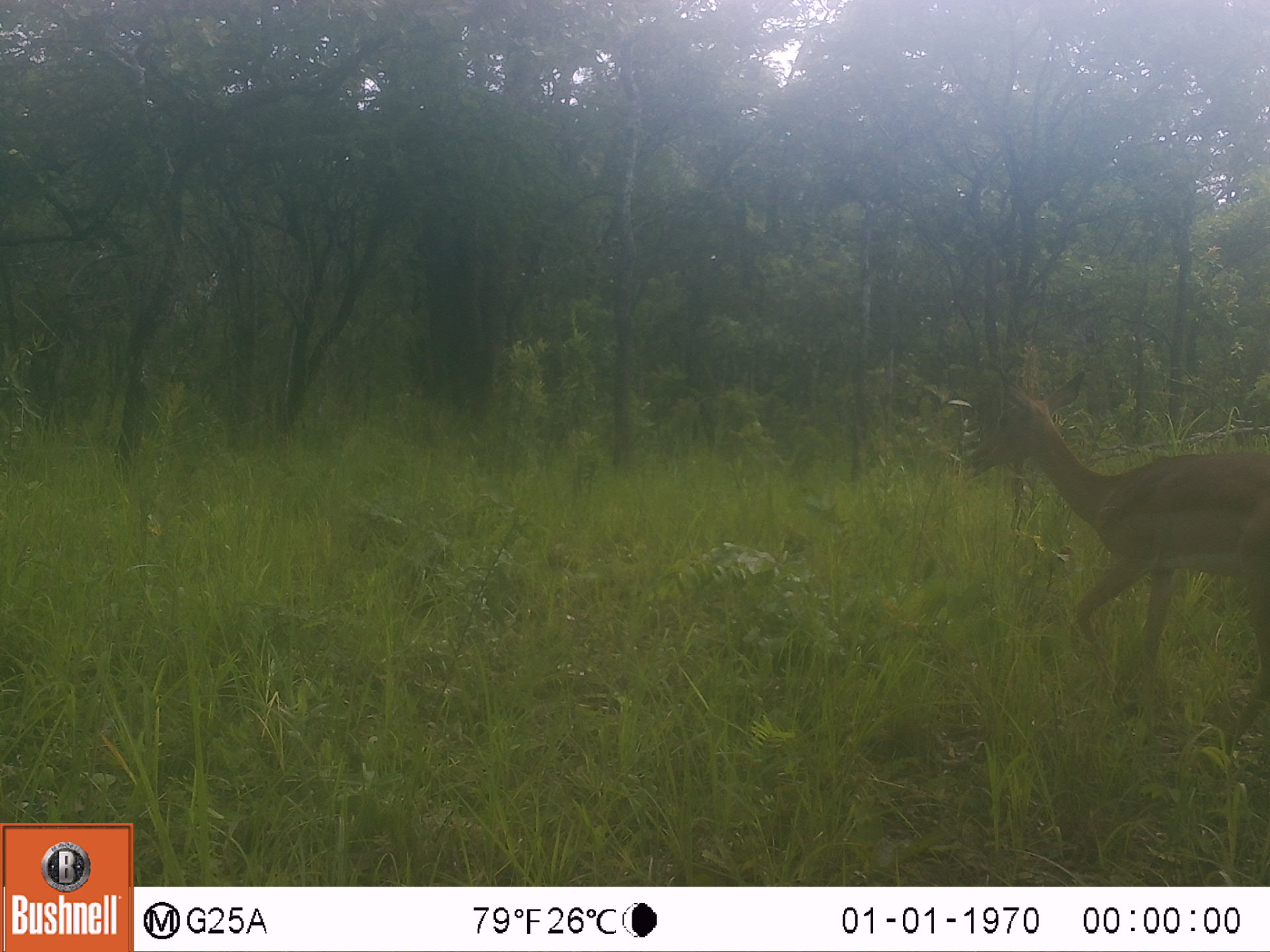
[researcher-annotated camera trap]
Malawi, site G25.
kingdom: Animalia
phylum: Chordata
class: Mammalia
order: Artiodactyla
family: Bovidae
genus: Aepyceros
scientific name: Aepyceros melampus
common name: impala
Impala (Aepyceros melampus), count 1.